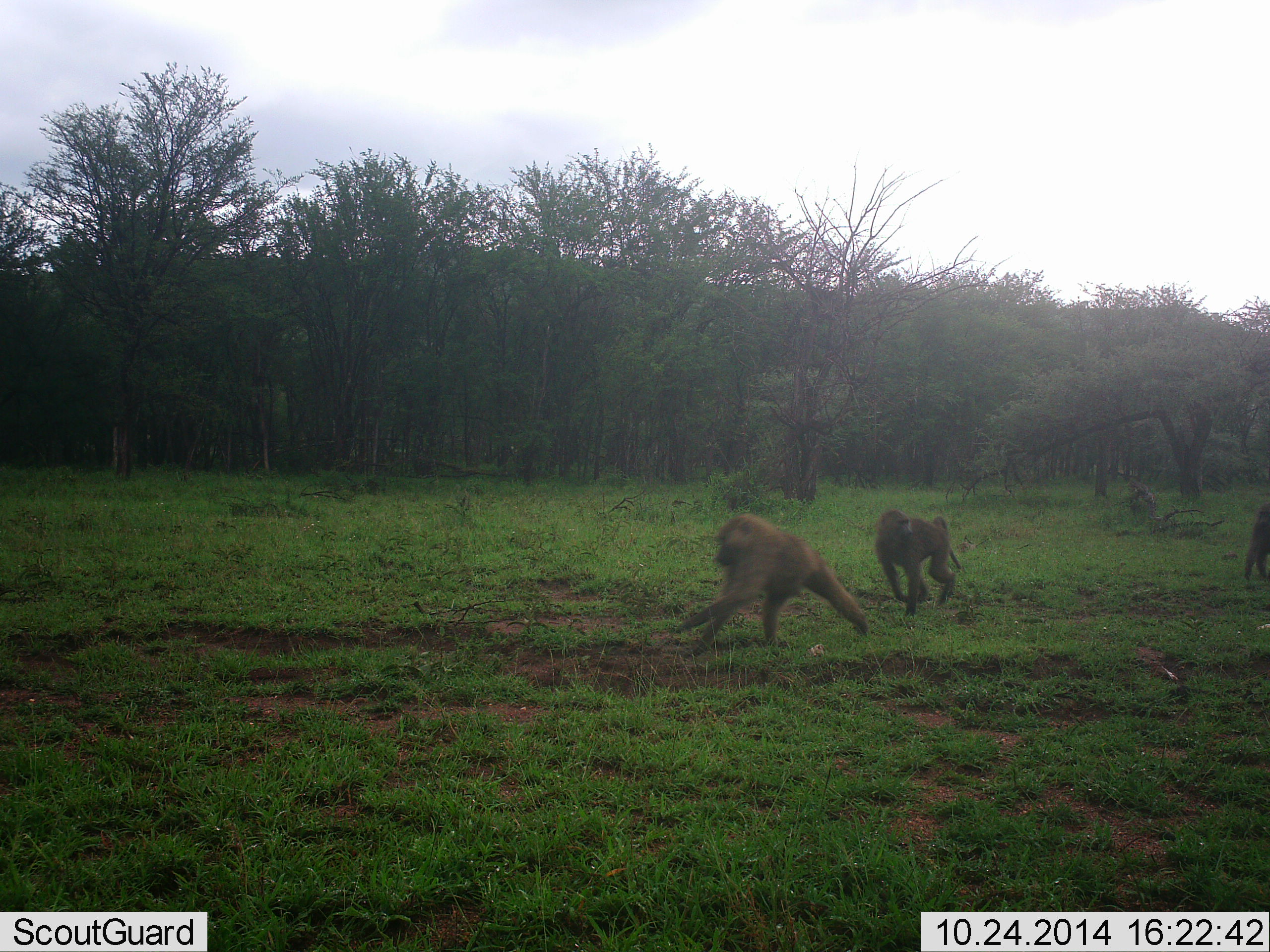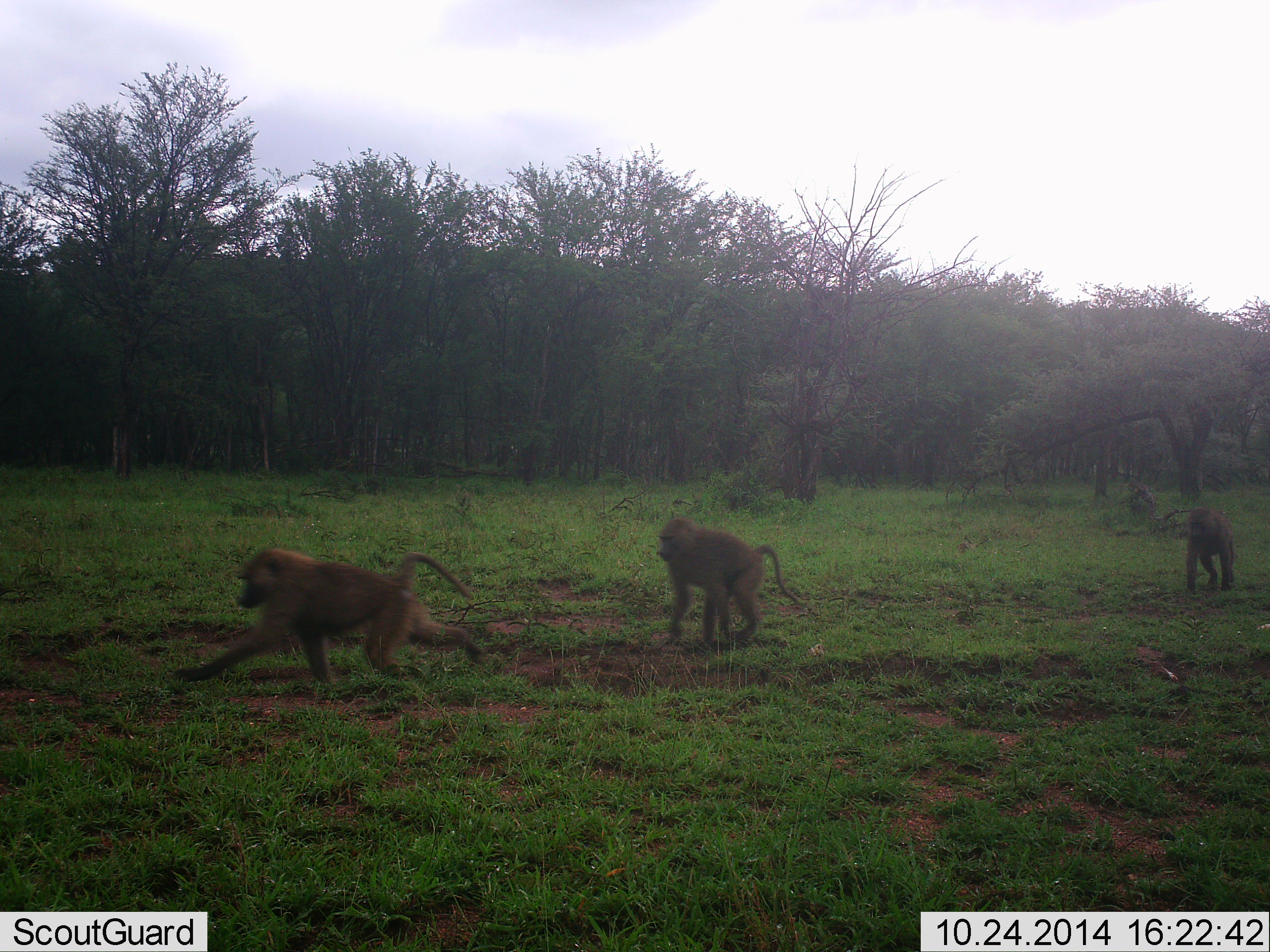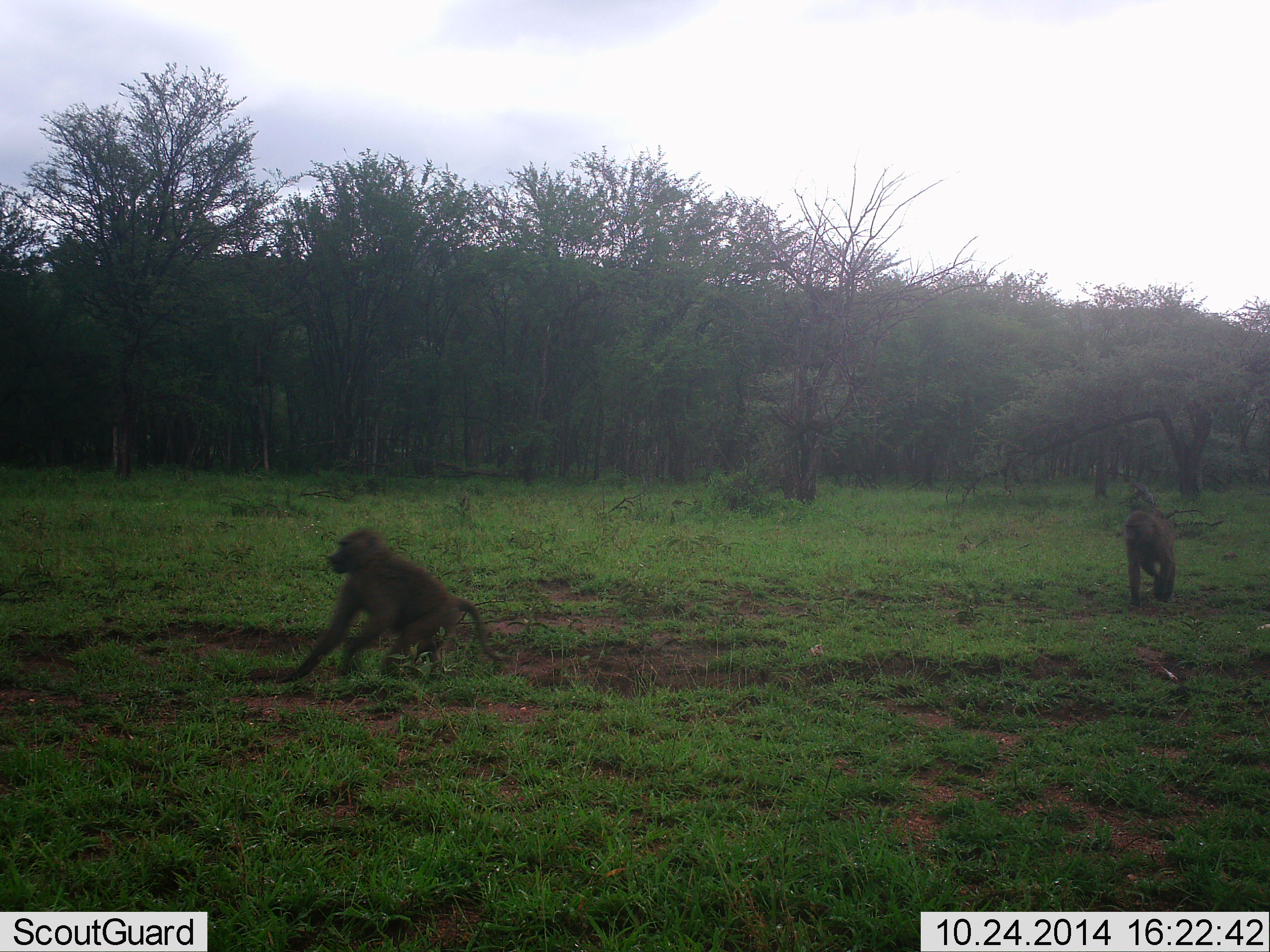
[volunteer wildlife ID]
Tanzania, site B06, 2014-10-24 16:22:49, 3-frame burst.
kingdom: Animalia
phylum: Chordata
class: Mammalia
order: Primates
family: Cercopithecidae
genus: Papio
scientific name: Papio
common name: baboon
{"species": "baboon (Papio)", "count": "3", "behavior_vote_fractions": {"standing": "0%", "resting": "0%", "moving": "100%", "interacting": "0%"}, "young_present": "0%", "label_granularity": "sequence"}